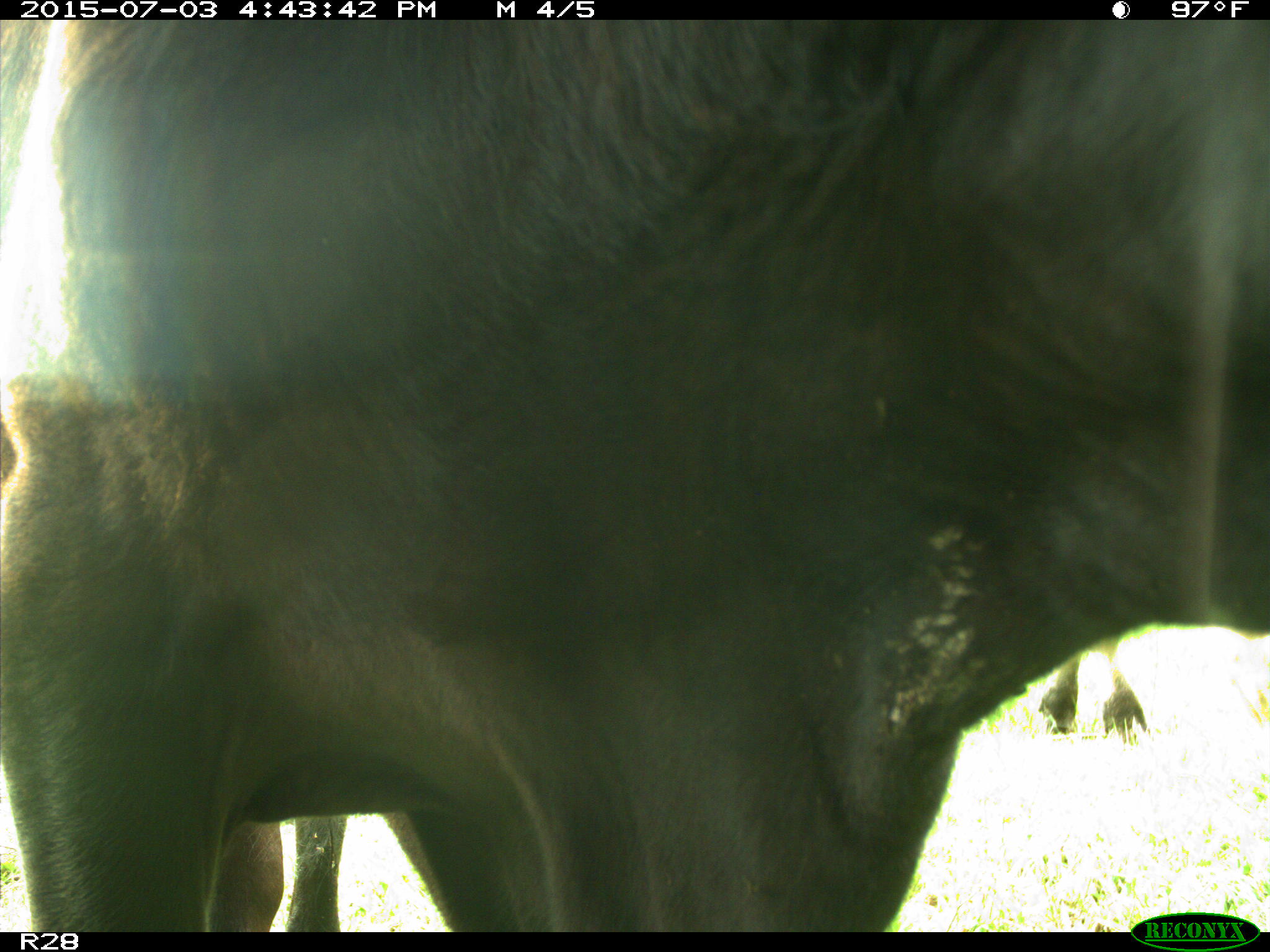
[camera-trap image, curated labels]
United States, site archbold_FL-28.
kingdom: Animalia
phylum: Chordata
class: Mammalia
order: Artiodactyla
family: Bovidae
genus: Bos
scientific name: Bos taurus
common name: domestic cow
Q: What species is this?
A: Bos taurus (domestic cow).